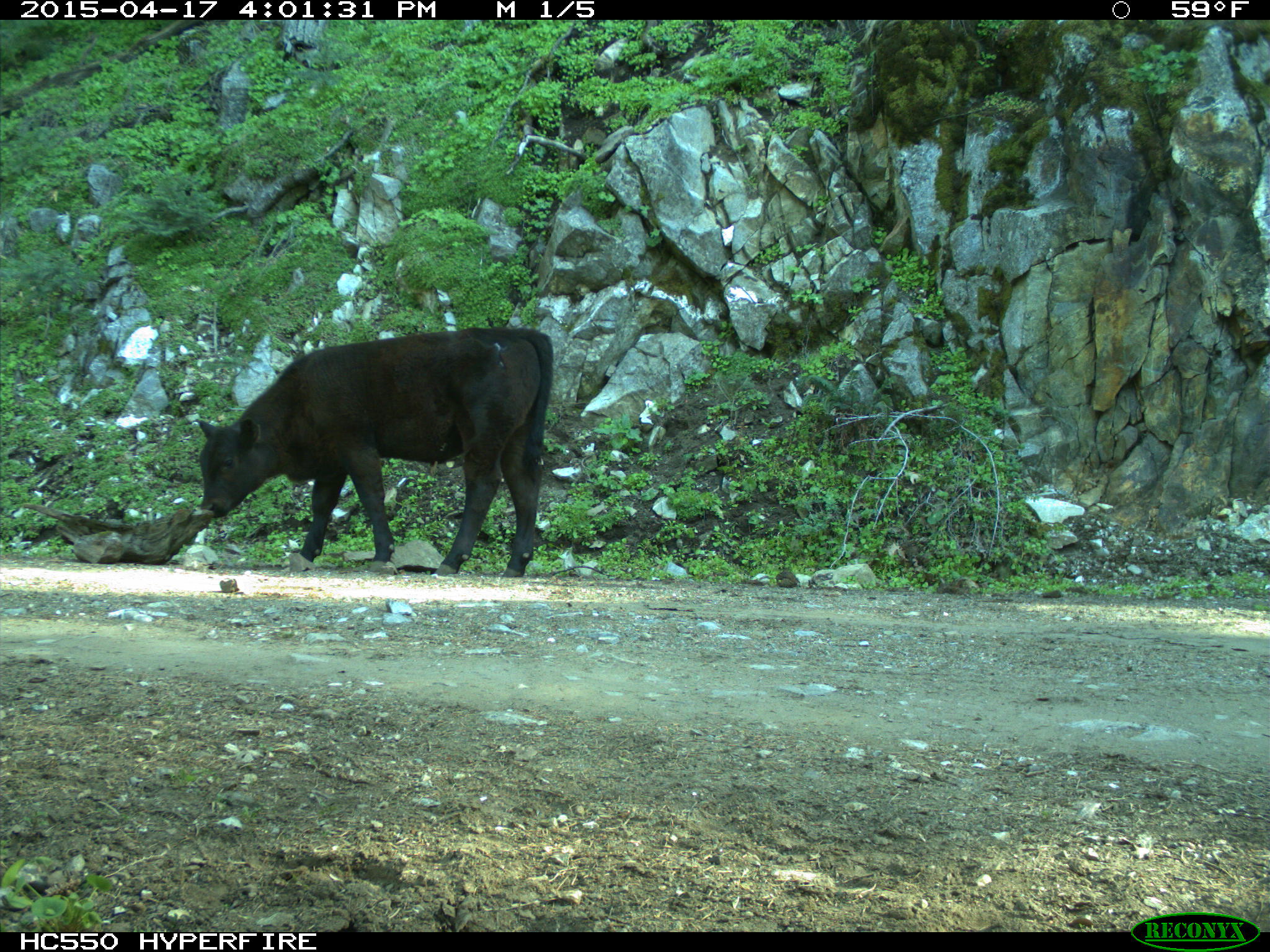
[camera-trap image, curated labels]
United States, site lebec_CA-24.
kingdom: Animalia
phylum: Chordata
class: Mammalia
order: Artiodactyla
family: Bovidae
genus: Bos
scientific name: Bos taurus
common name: domestic cow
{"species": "Bos taurus (domestic cow)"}